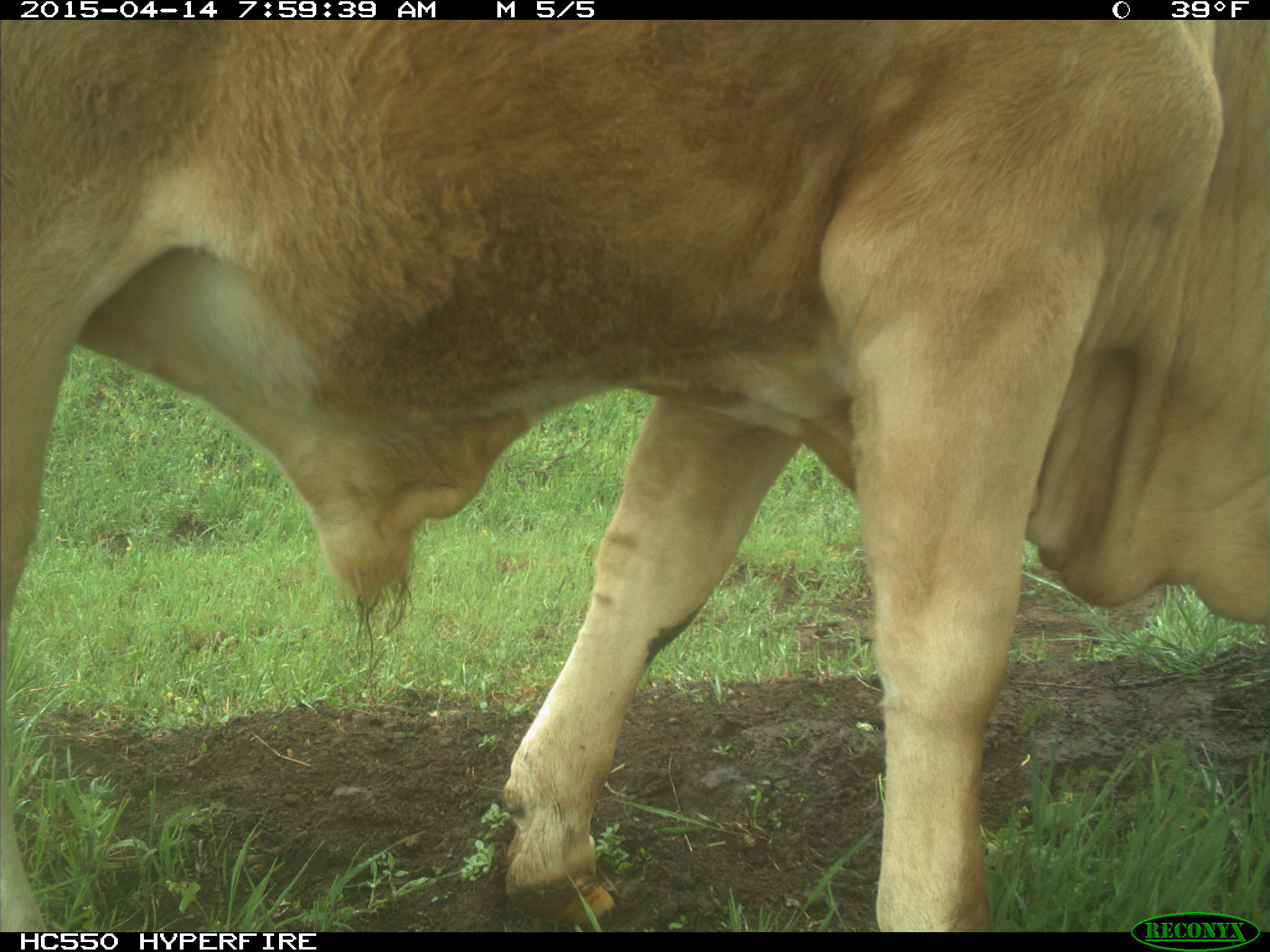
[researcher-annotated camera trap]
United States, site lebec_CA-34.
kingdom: Animalia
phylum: Chordata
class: Mammalia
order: Artiodactyla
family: Bovidae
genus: Bos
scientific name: Bos taurus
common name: domestic cow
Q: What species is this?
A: Bos taurus (domestic cow).